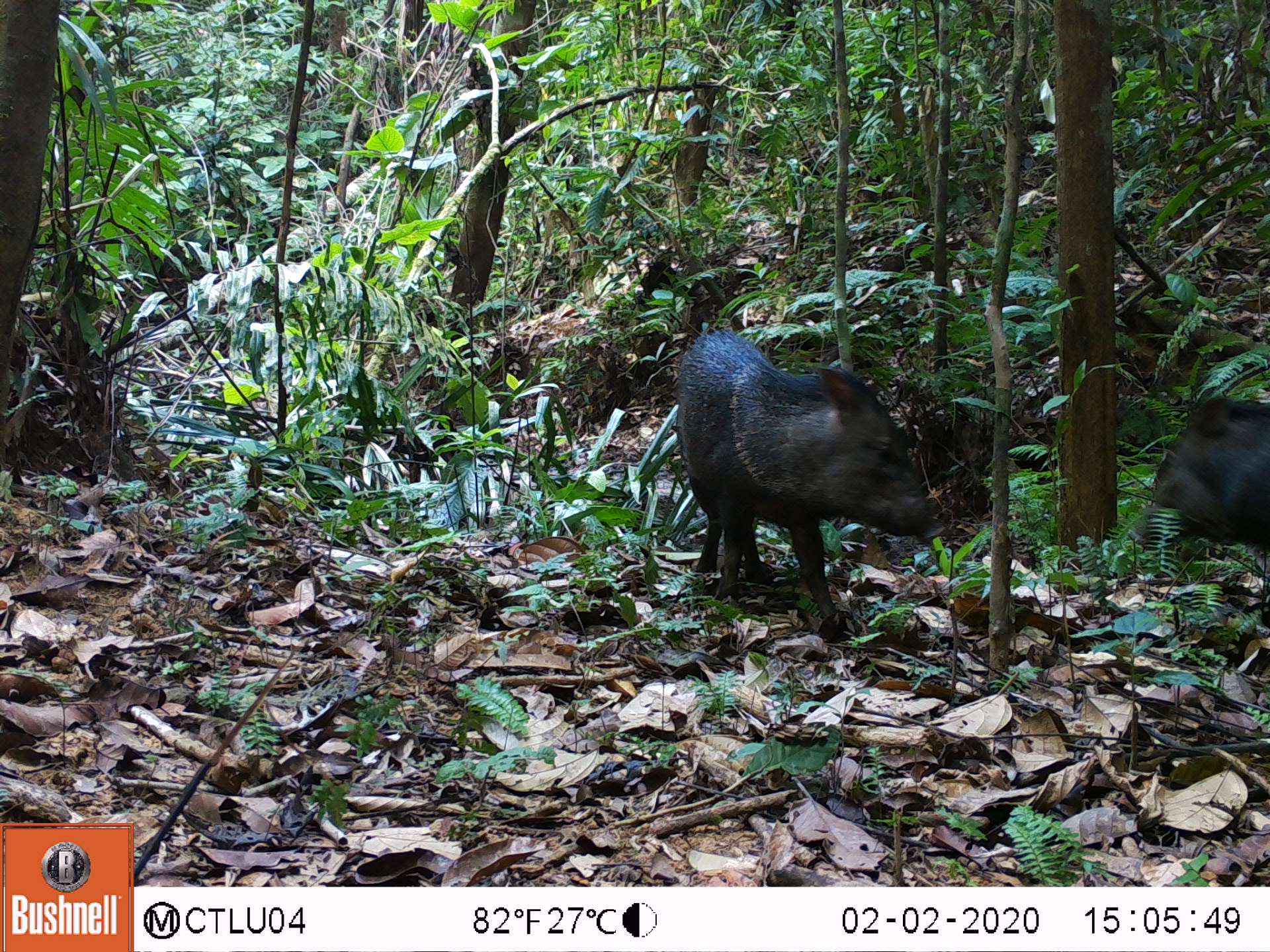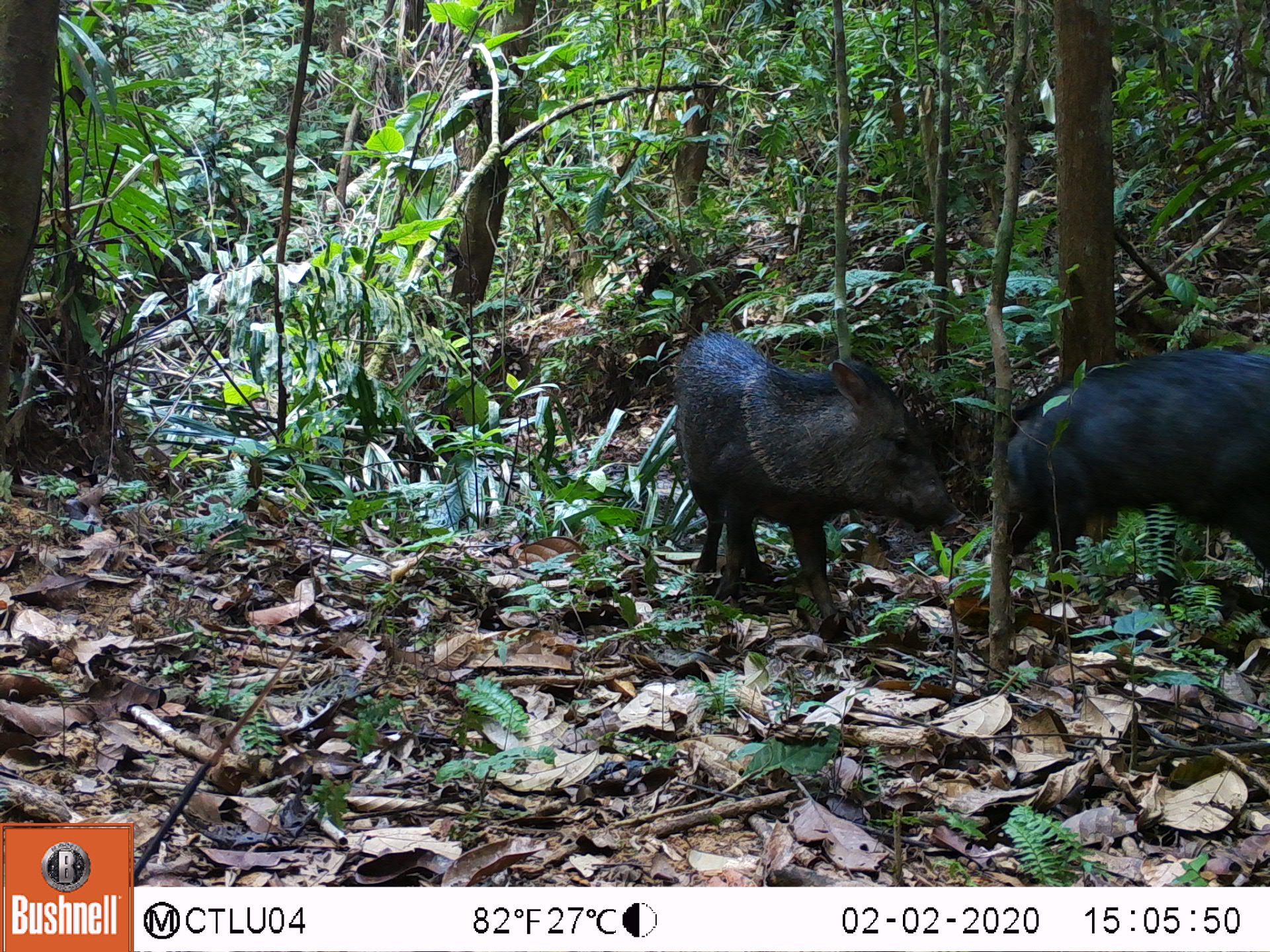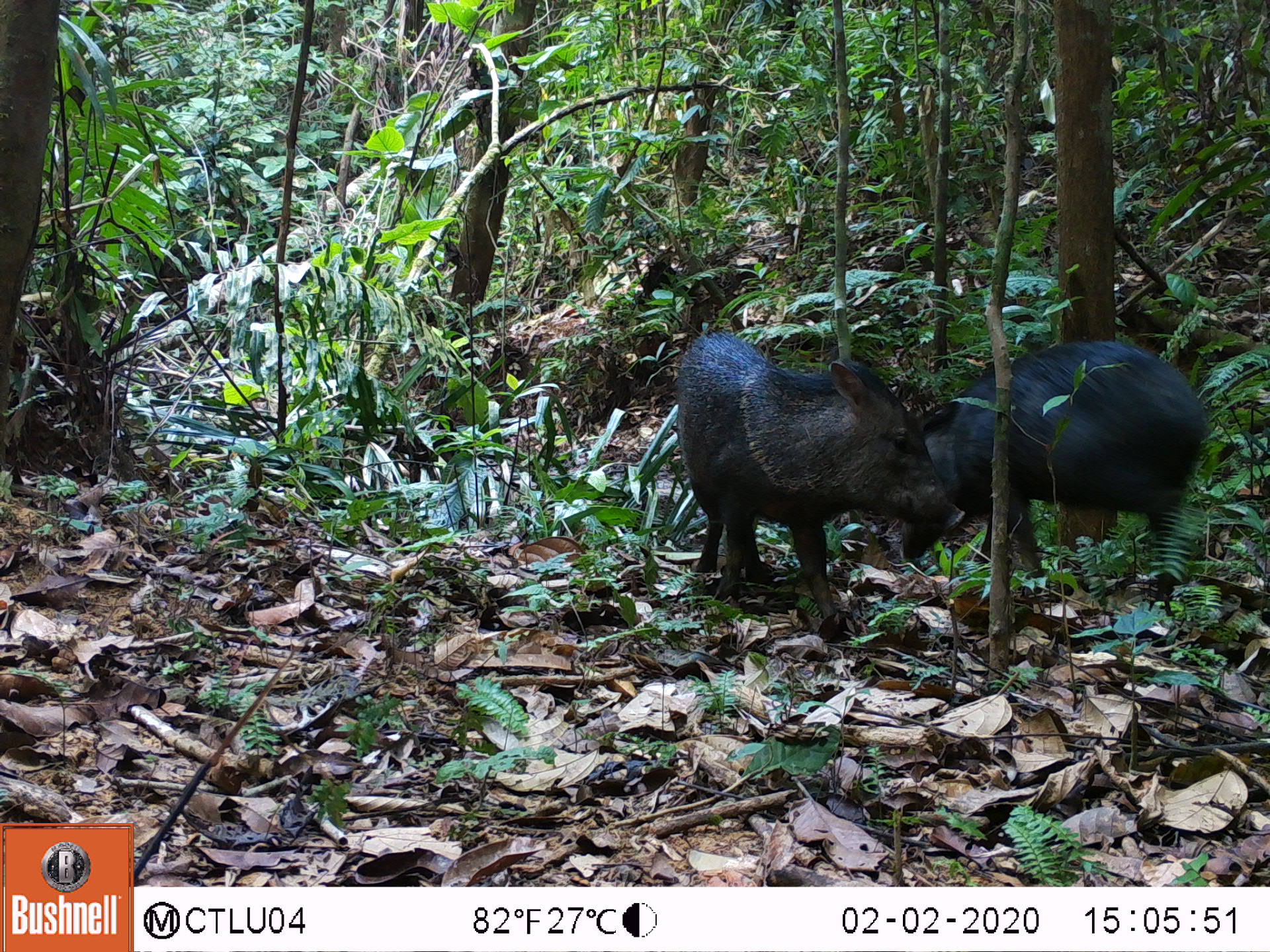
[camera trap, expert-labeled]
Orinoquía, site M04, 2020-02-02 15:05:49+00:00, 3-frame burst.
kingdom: Animalia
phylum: Chordata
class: Mammalia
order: Artiodactyla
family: Tayassuidae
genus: Pecari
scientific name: Pecari tajacu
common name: collared peccary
Collared peccary (Pecari tajacu).